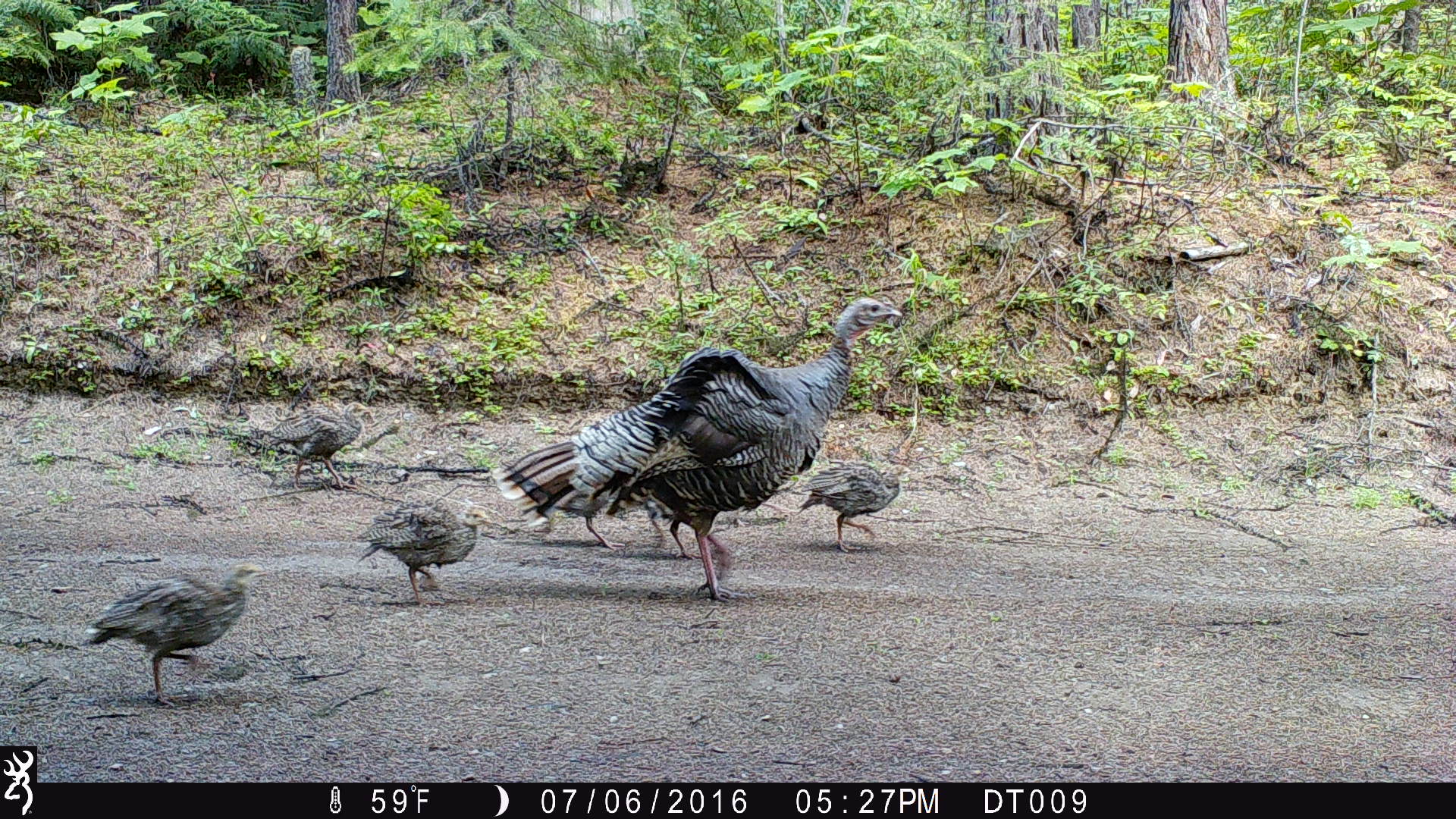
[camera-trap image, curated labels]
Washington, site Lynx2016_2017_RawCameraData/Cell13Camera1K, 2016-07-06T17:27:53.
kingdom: Animalia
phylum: Chordata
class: Aves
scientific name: Aves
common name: birds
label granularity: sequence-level